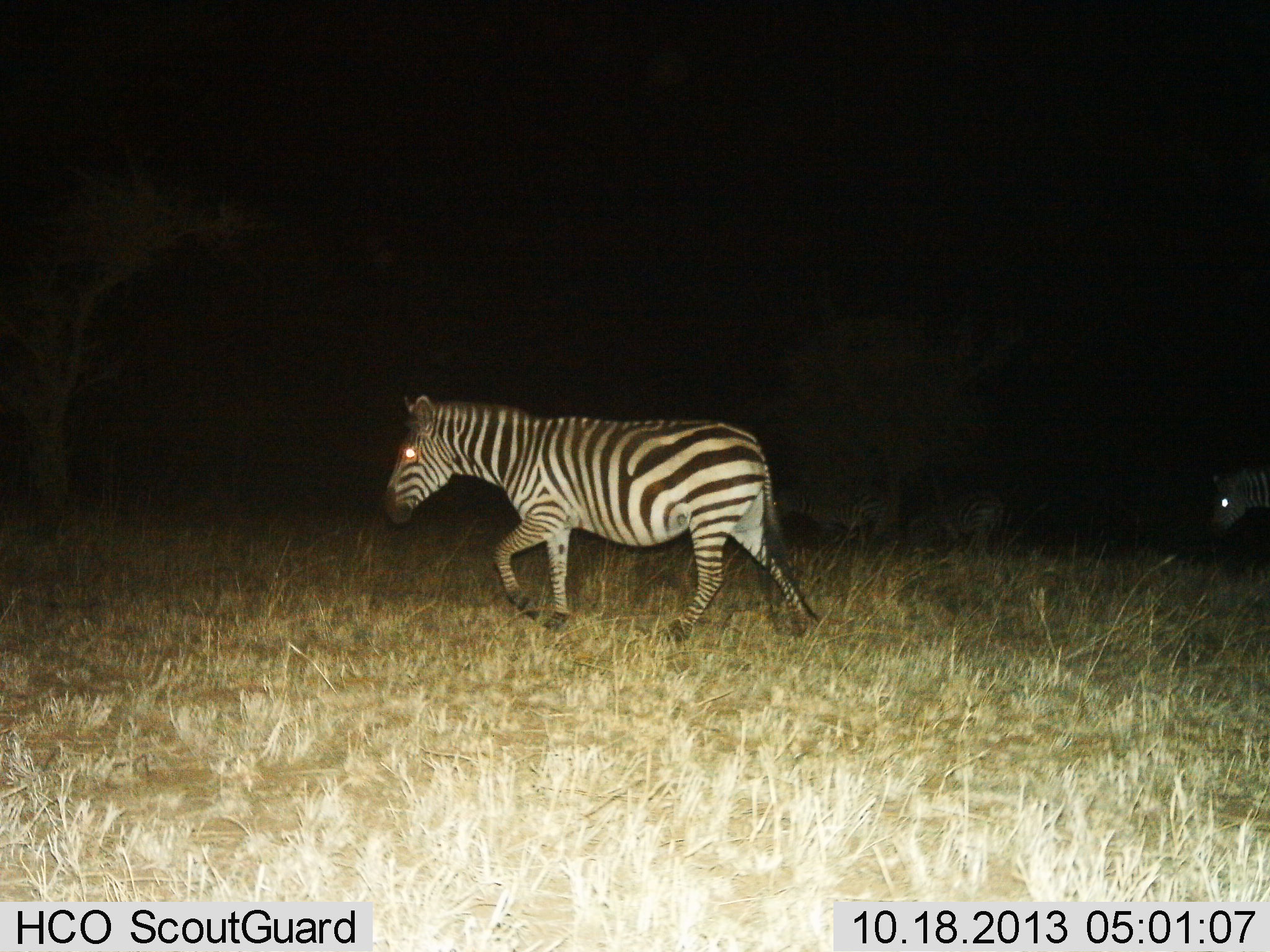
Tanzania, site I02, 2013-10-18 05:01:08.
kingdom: Animalia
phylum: Chordata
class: Mammalia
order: Perissodactyla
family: Equidae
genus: Equus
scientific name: Equus quagga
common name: plains zebra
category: zebra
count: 2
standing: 9%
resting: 0%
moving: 96%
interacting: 0%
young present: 0%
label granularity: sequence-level